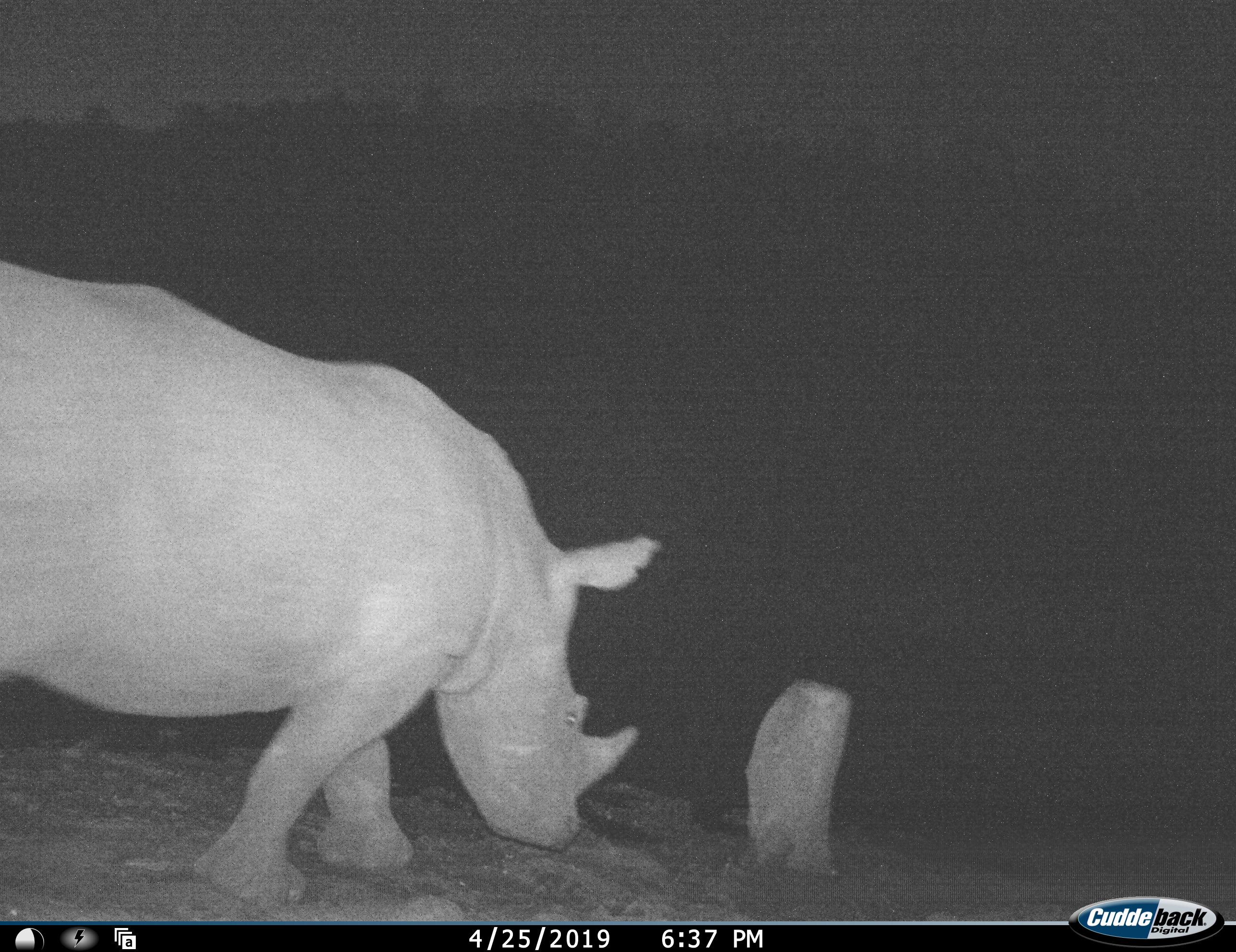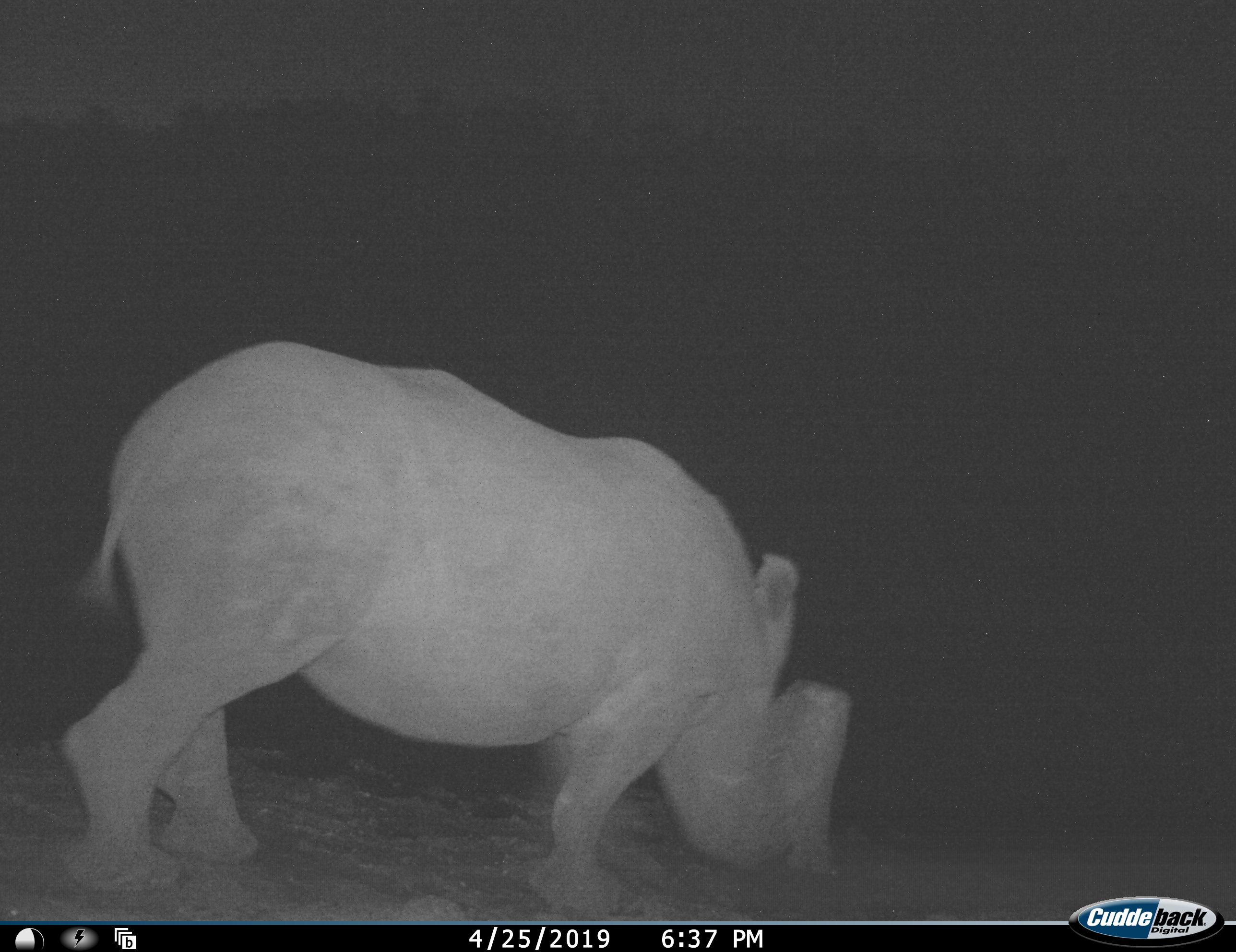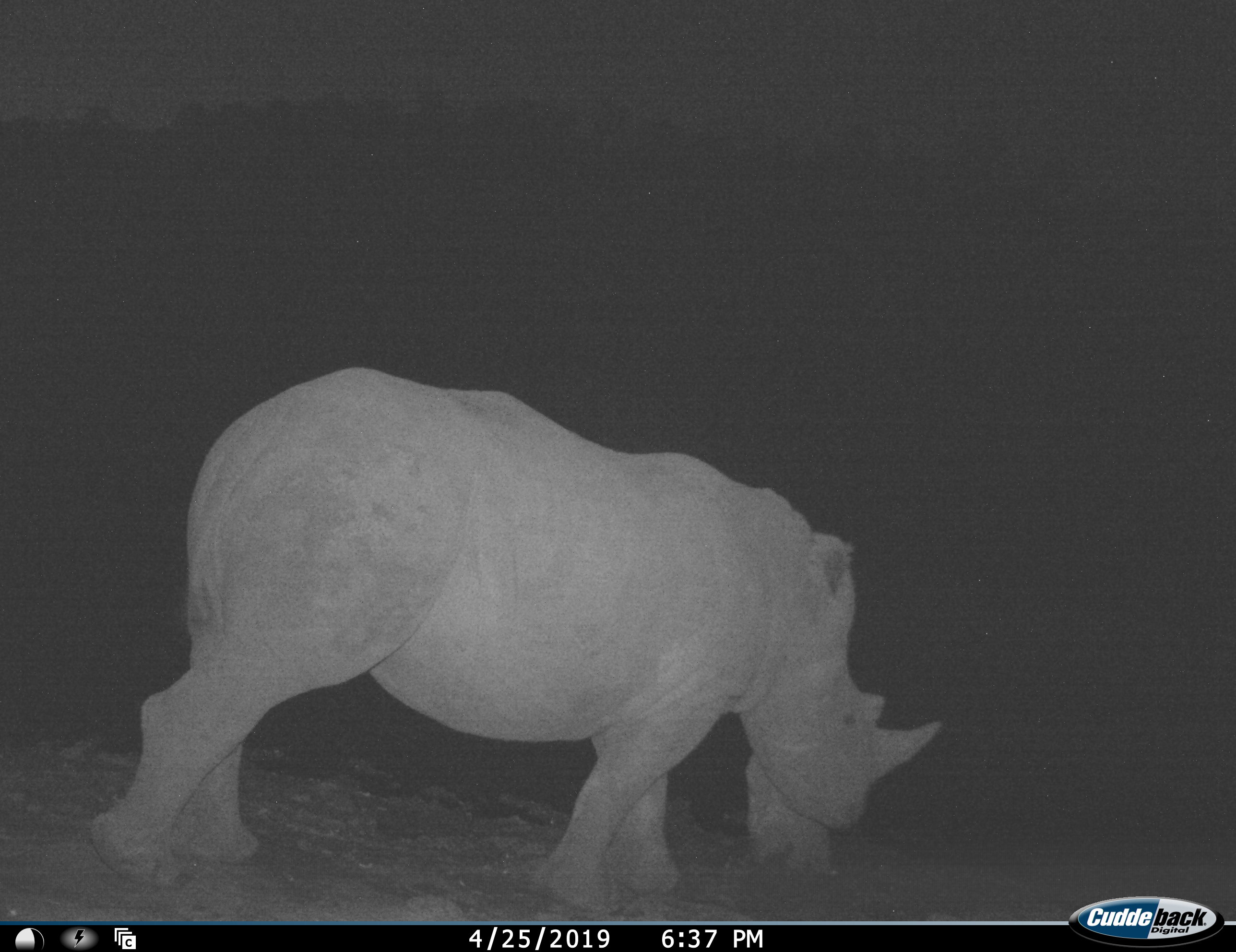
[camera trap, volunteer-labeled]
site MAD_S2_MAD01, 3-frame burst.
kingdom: Animalia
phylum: Chordata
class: Mammalia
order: Perissodactyla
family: Rhinocerotidae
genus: Ceratotherium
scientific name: Ceratotherium simum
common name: white rhinoceros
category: rhinoceroswhite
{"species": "rhinoceroswhite (white rhinoceros) (Ceratotherium simum)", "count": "1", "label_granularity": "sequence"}